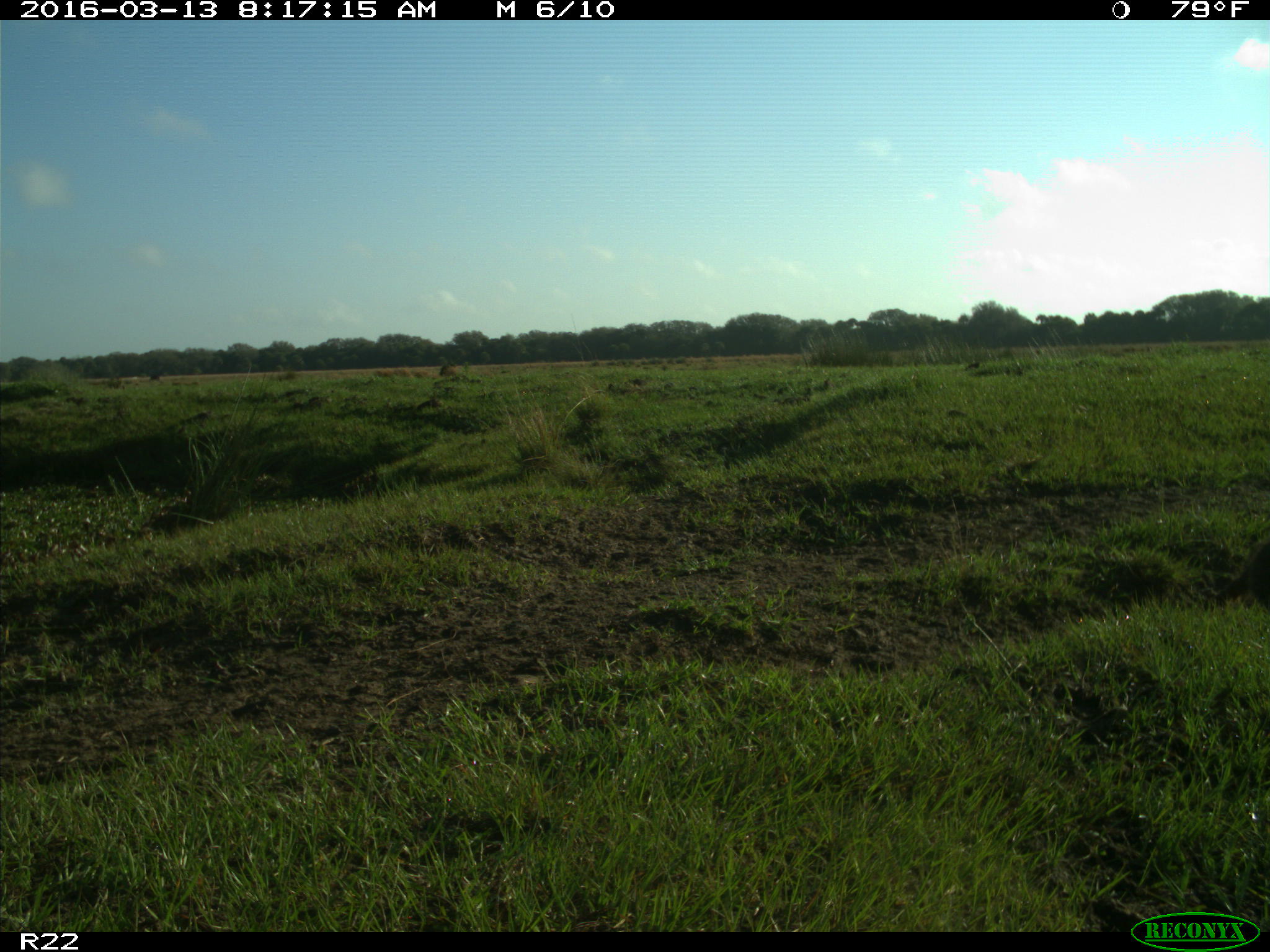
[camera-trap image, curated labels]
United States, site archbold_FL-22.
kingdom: Animalia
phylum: Chordata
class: Mammalia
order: Carnivora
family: Procyonidae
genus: Procyon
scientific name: Procyon lotor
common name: common raccoon